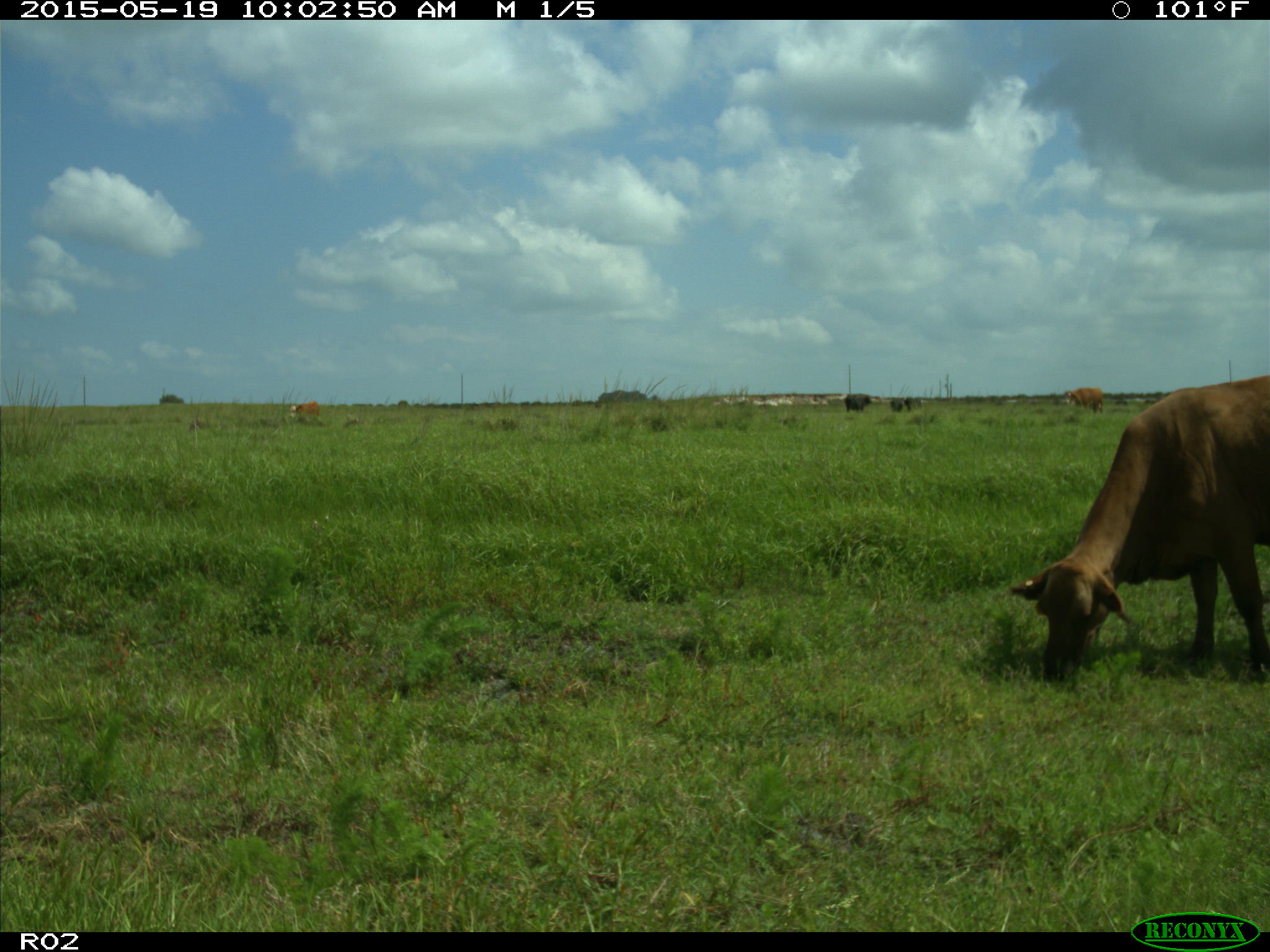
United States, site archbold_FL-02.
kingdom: Animalia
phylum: Chordata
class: Mammalia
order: Artiodactyla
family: Bovidae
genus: Bos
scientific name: Bos taurus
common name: domestic cow